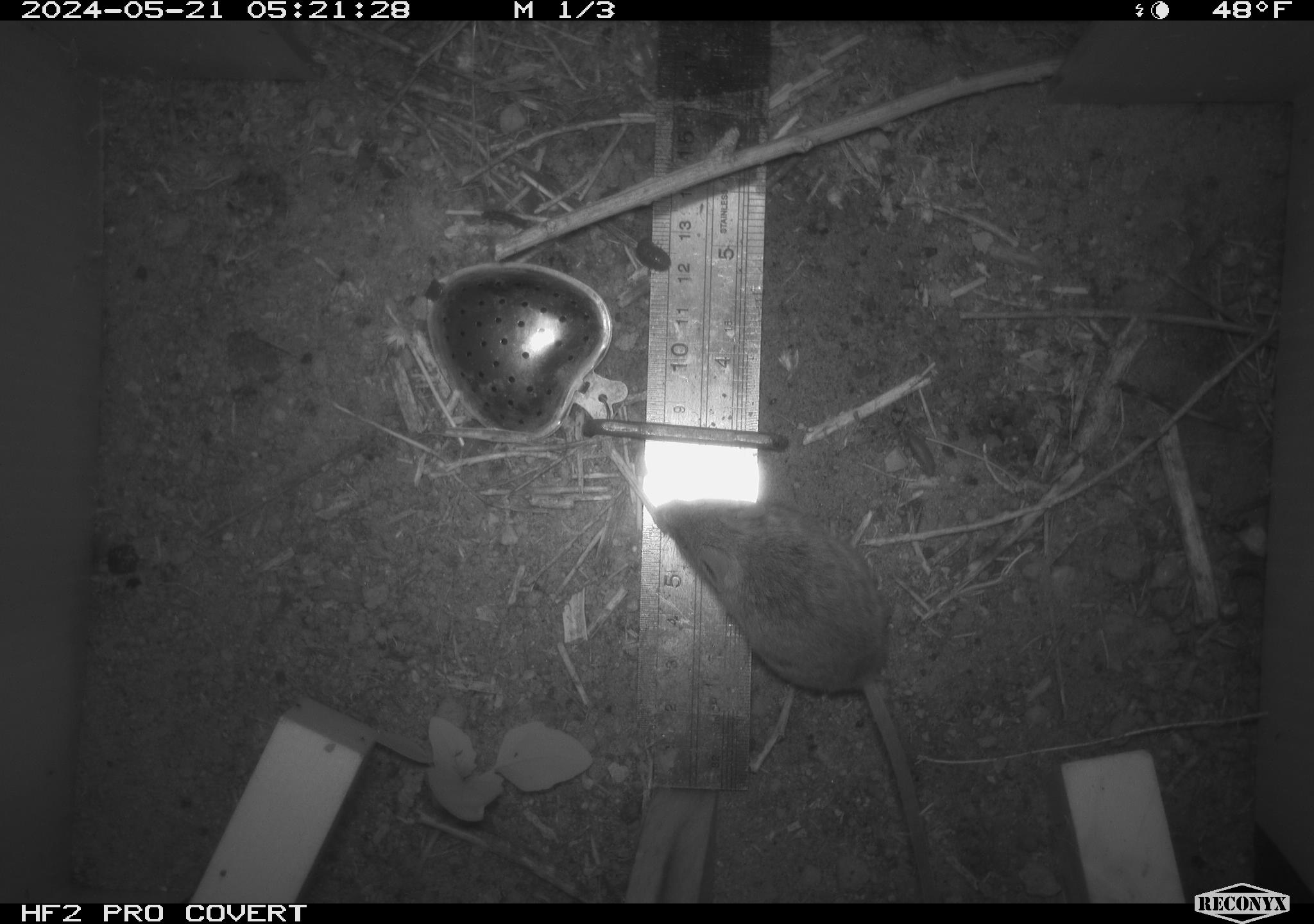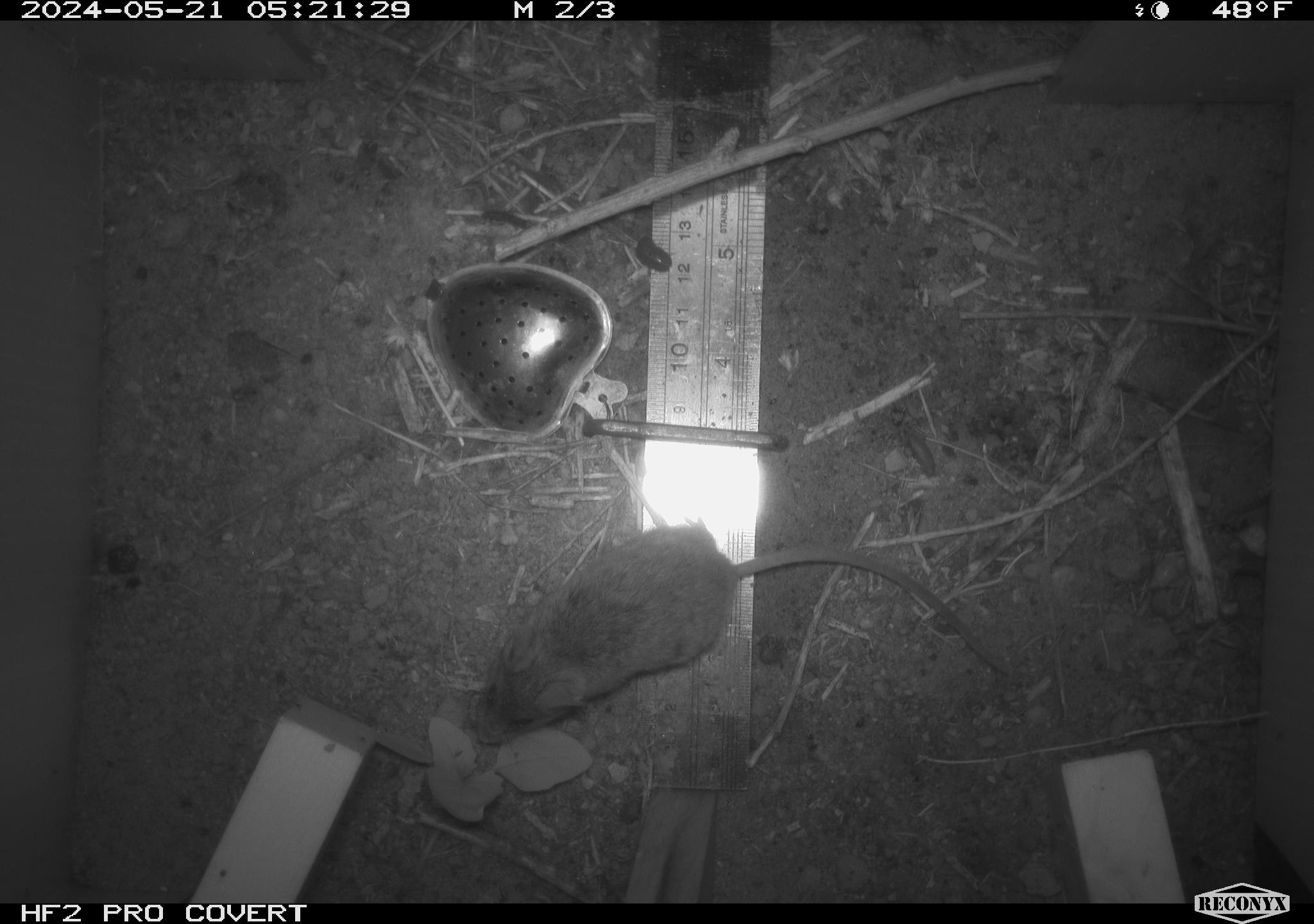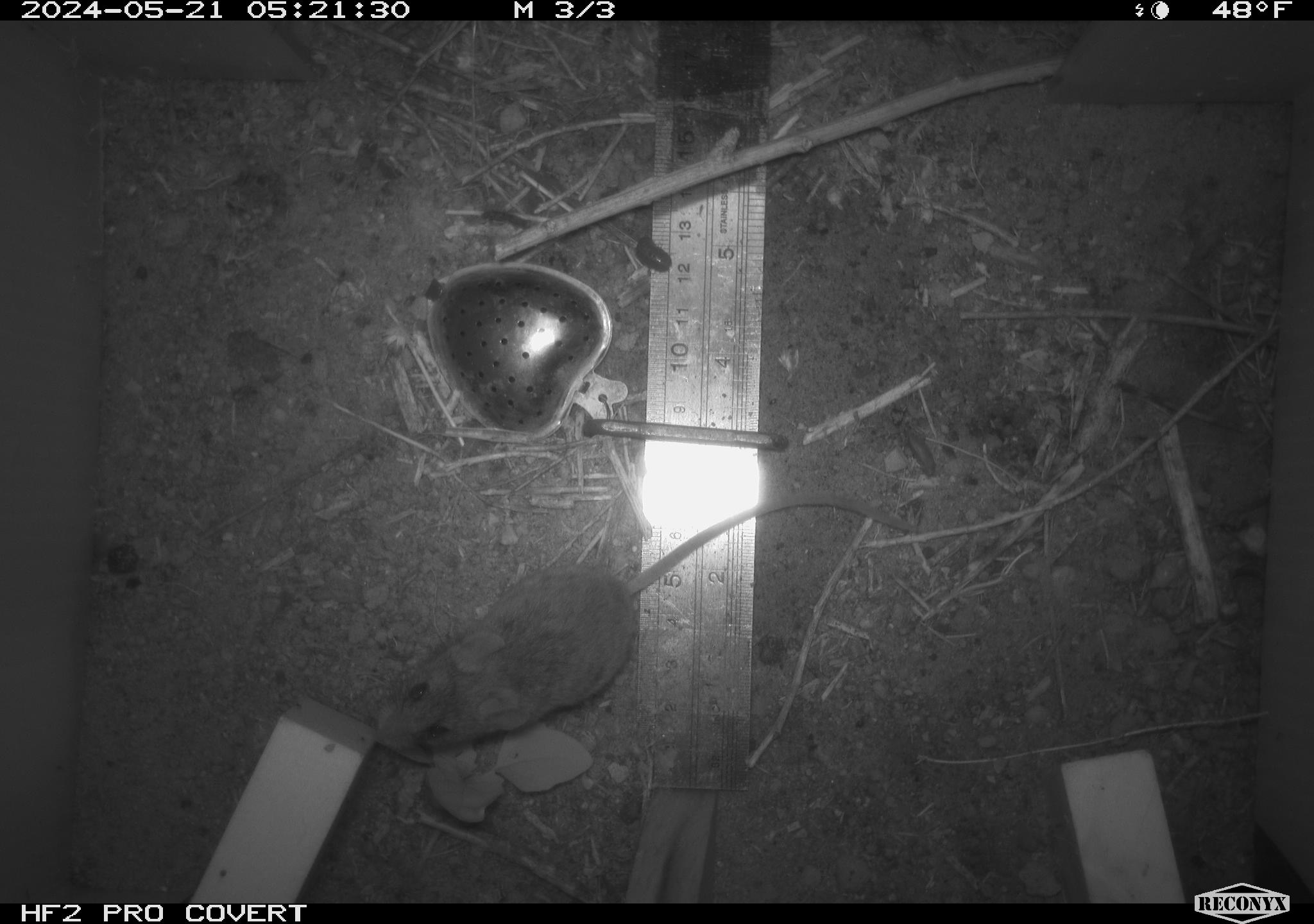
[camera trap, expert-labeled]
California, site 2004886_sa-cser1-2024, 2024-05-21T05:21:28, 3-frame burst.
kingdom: Animalia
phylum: Chordata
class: Mammalia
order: Rodentia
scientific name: Rodentia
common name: rodent